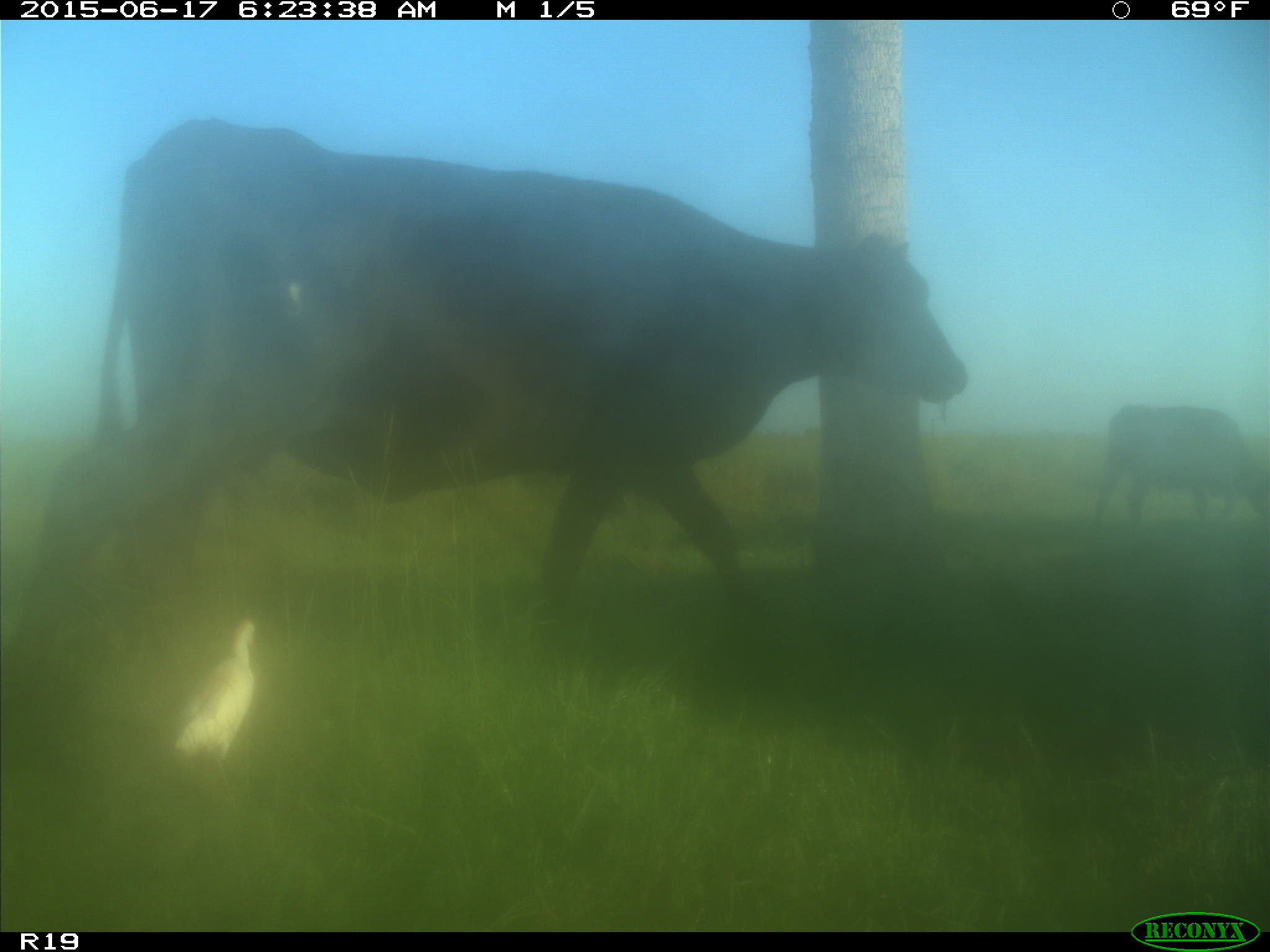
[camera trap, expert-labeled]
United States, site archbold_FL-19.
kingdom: Animalia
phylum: Chordata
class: Mammalia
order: Artiodactyla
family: Bovidae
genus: Bos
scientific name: Bos taurus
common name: domestic cow